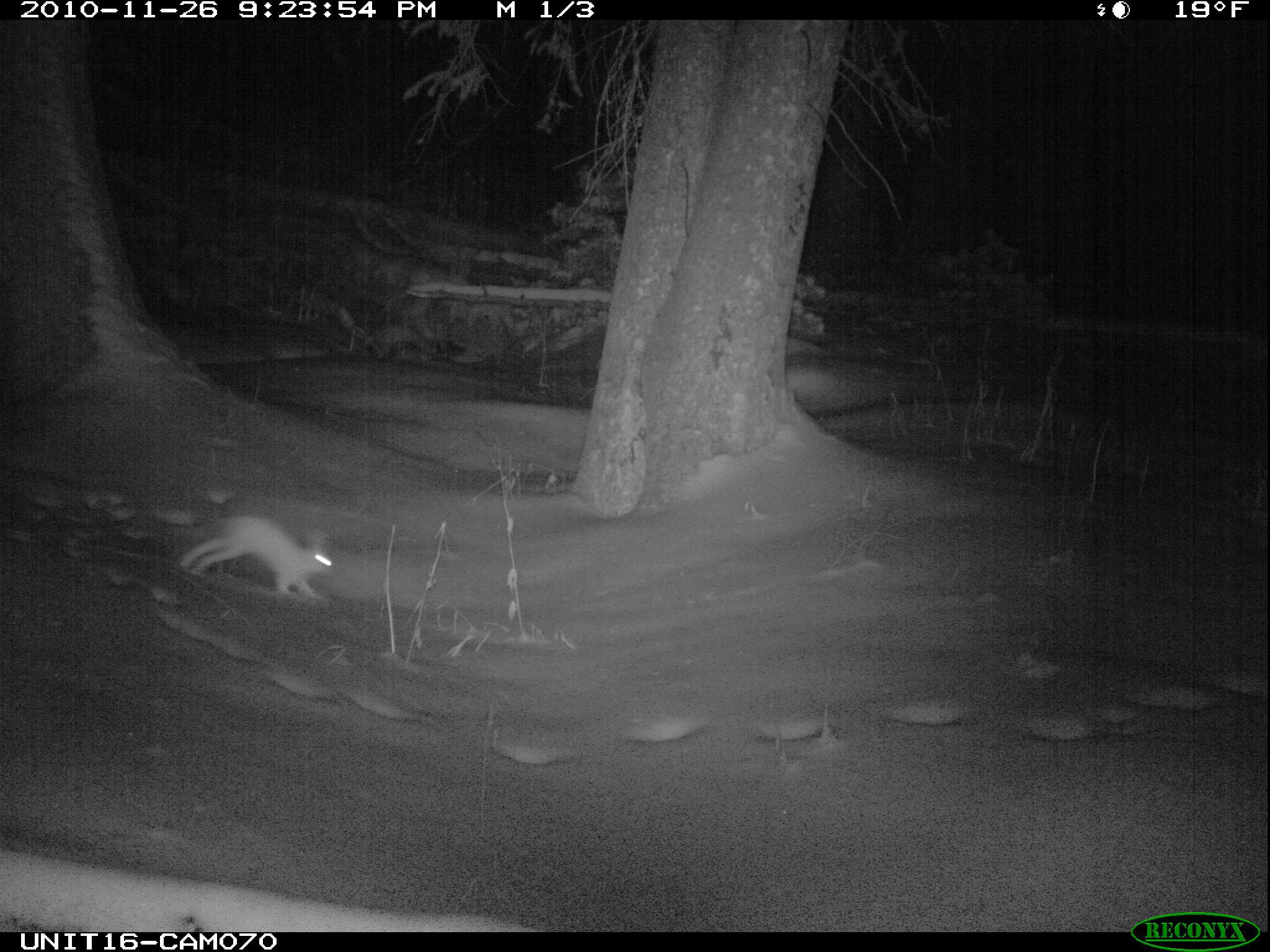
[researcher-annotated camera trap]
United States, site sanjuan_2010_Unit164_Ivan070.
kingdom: Animalia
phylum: Chordata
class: Mammalia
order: Lagomorpha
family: Leporidae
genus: Lepus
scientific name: Lepus americanus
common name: snowshoe hare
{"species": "Lepus americanus (snowshoe hare)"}